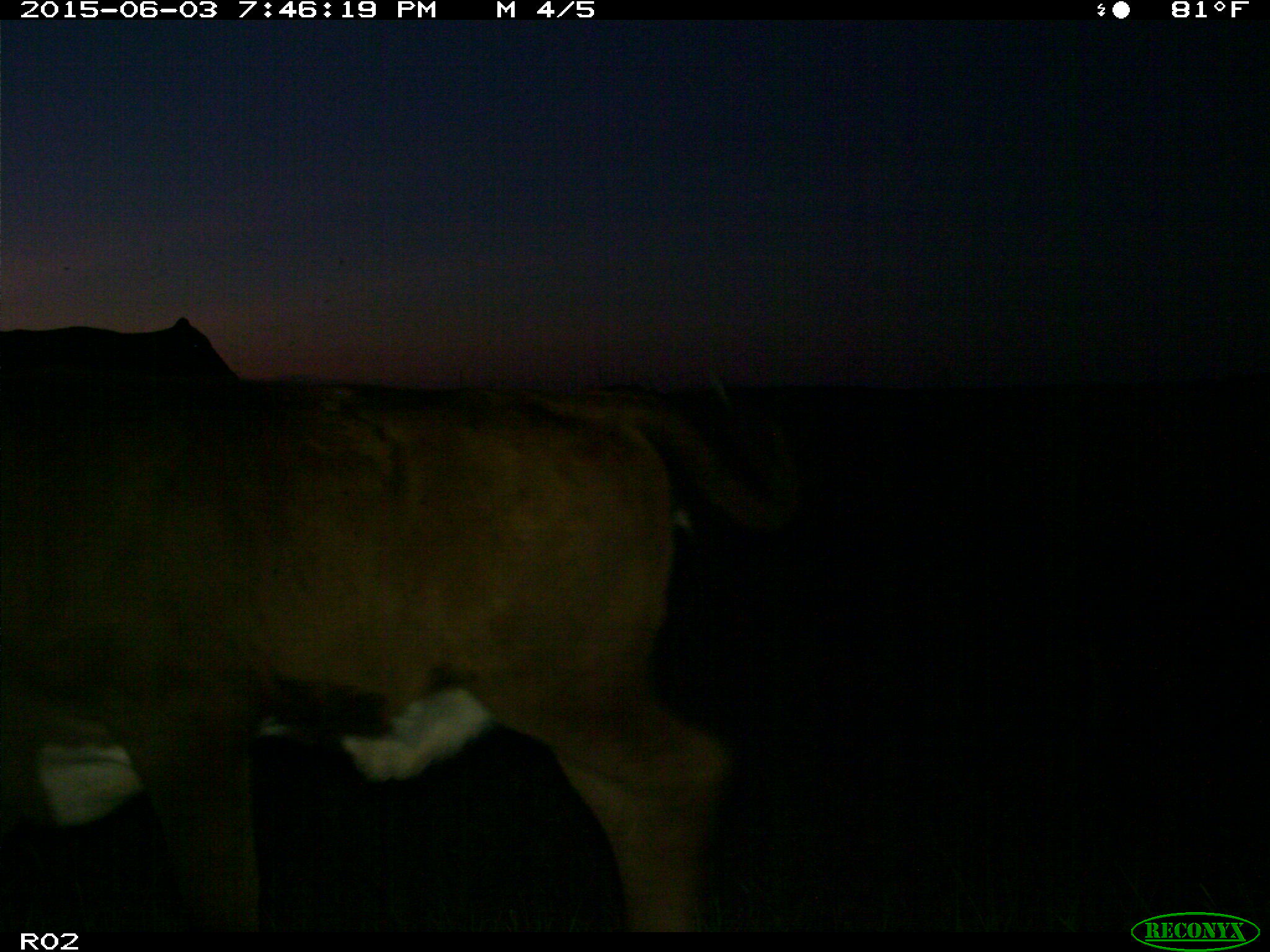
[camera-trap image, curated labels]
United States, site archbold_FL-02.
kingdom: Animalia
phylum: Chordata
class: Mammalia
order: Artiodactyla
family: Bovidae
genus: Bos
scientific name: Bos taurus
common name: domestic cow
Bos taurus (domestic cow).